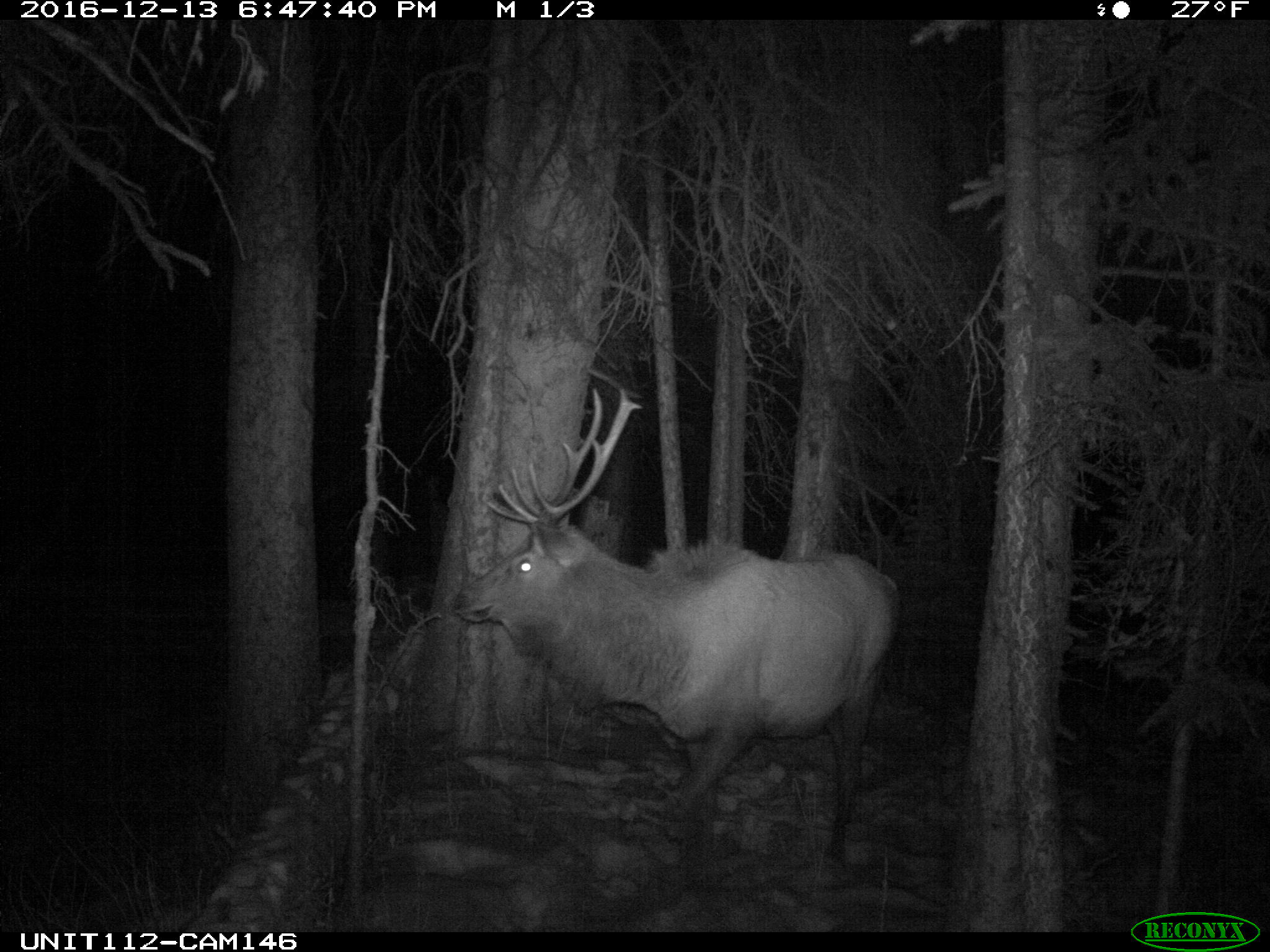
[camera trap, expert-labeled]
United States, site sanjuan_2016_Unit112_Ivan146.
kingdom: Animalia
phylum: Chordata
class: Mammalia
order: Artiodactyla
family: Cervidae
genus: Cervus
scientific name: Cervus elaphus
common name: red deer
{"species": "Cervus elaphus (red deer)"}